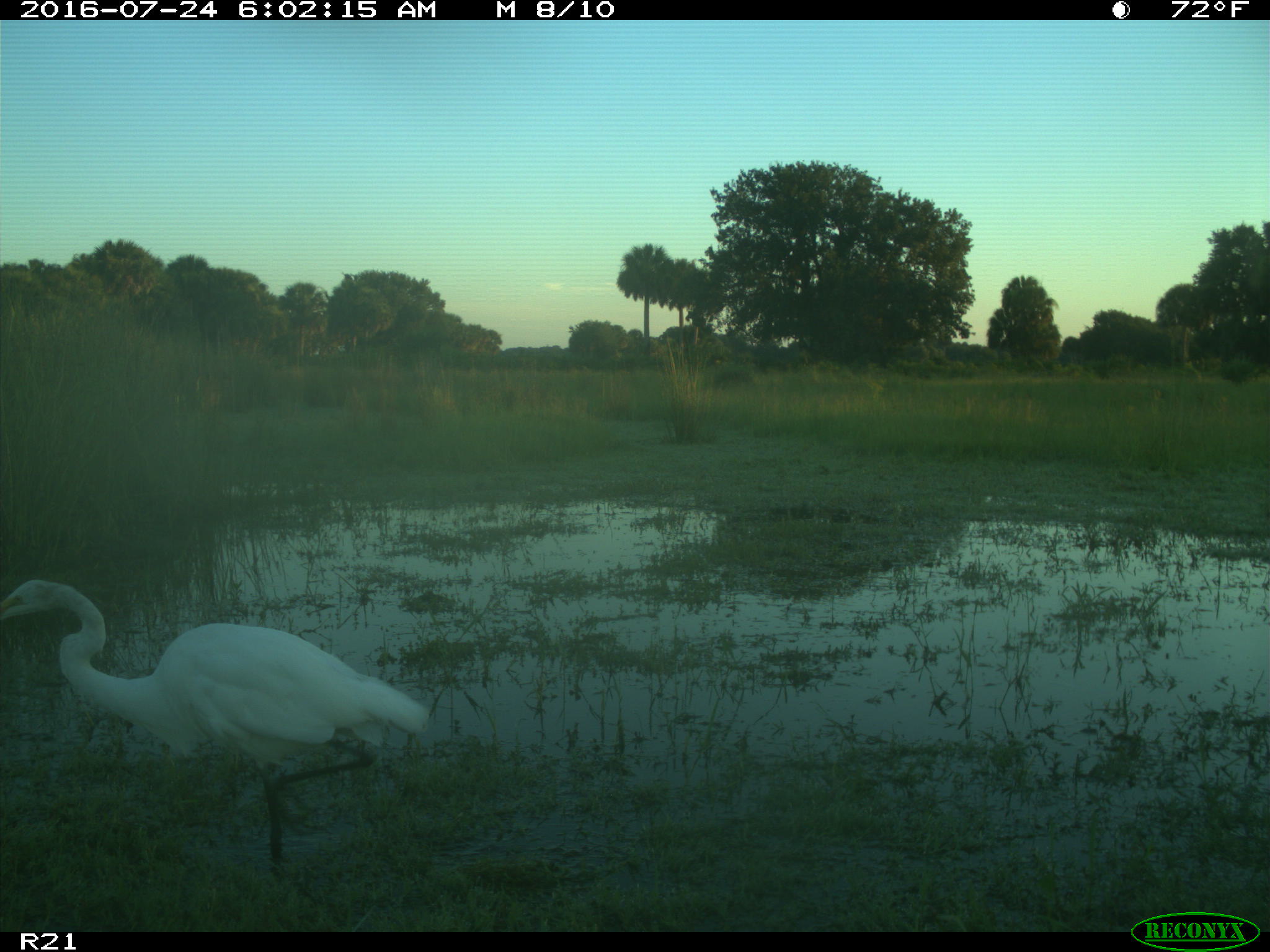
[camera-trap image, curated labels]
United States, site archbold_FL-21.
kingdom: Animalia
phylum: Chordata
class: Aves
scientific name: Aves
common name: birds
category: unidentified bird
Unidentified bird (birds) (Aves).